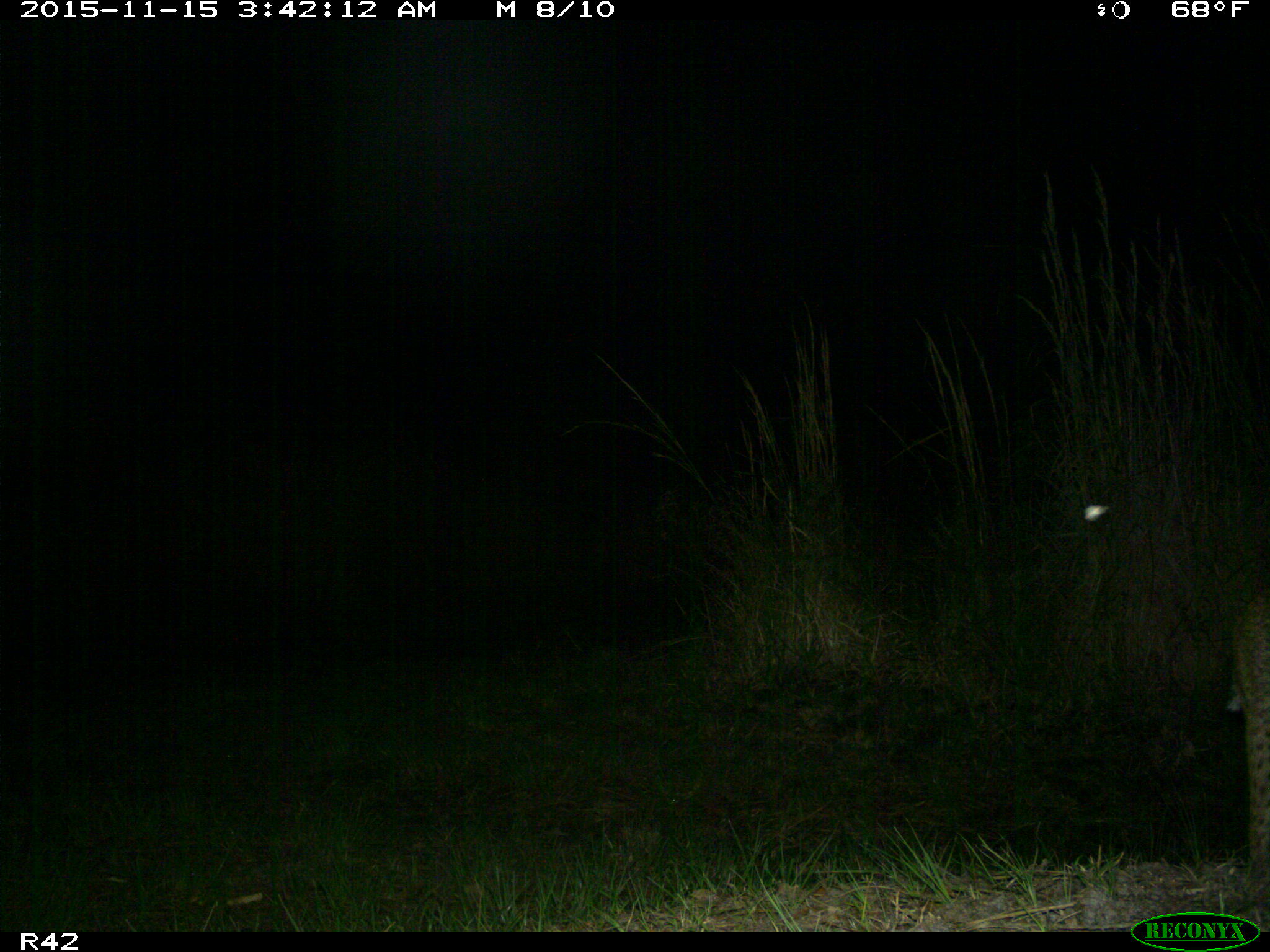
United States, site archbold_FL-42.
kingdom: Animalia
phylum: Chordata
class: Mammalia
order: Carnivora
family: Felidae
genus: Lynx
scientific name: Lynx rufus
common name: bobcat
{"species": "Lynx rufus (bobcat)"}